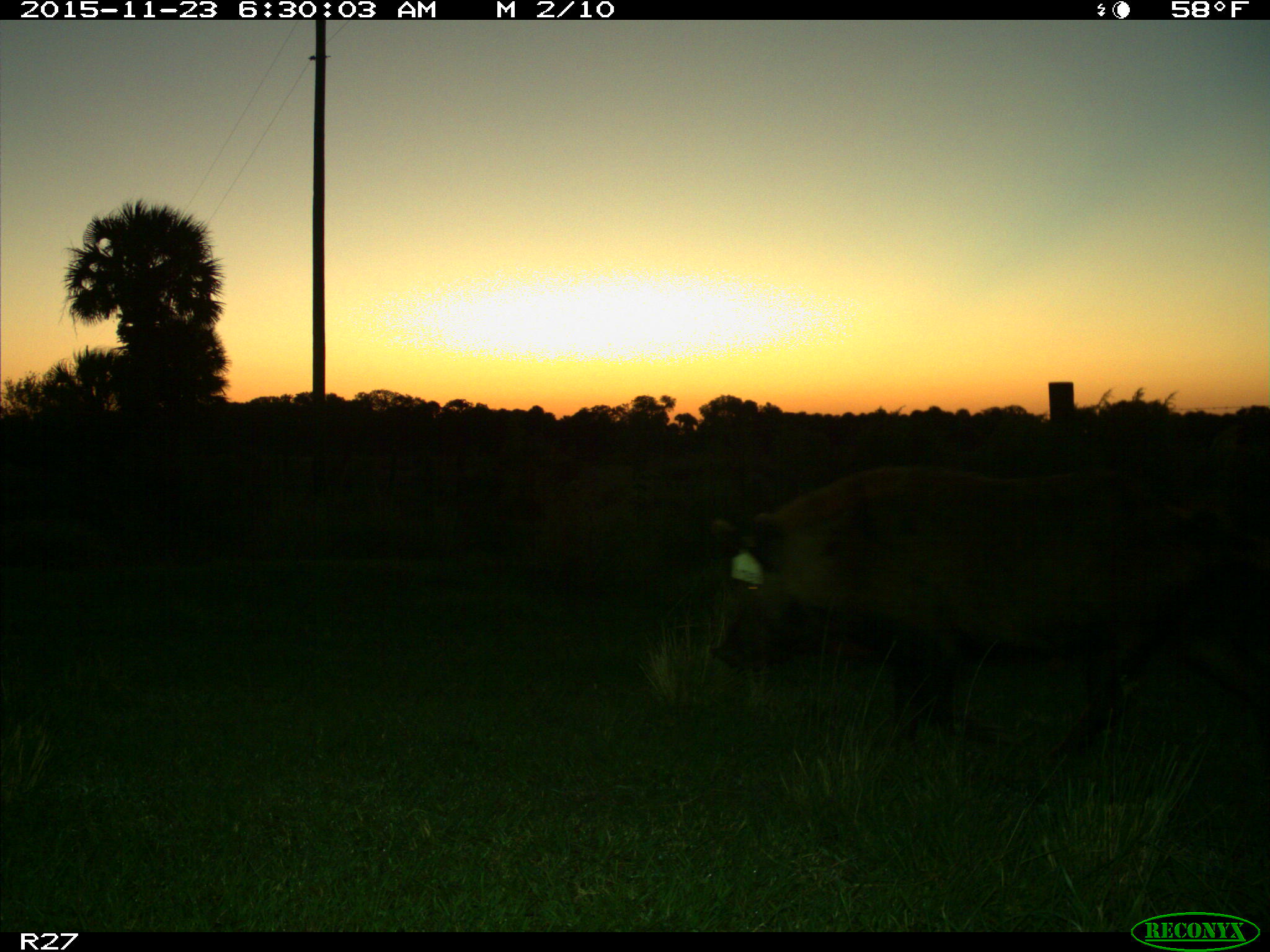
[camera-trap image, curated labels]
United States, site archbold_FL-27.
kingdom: Animalia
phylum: Chordata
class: Mammalia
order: Artiodactyla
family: Suidae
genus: Sus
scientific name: Sus scrofa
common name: wild boar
Sus scrofa (wild boar).